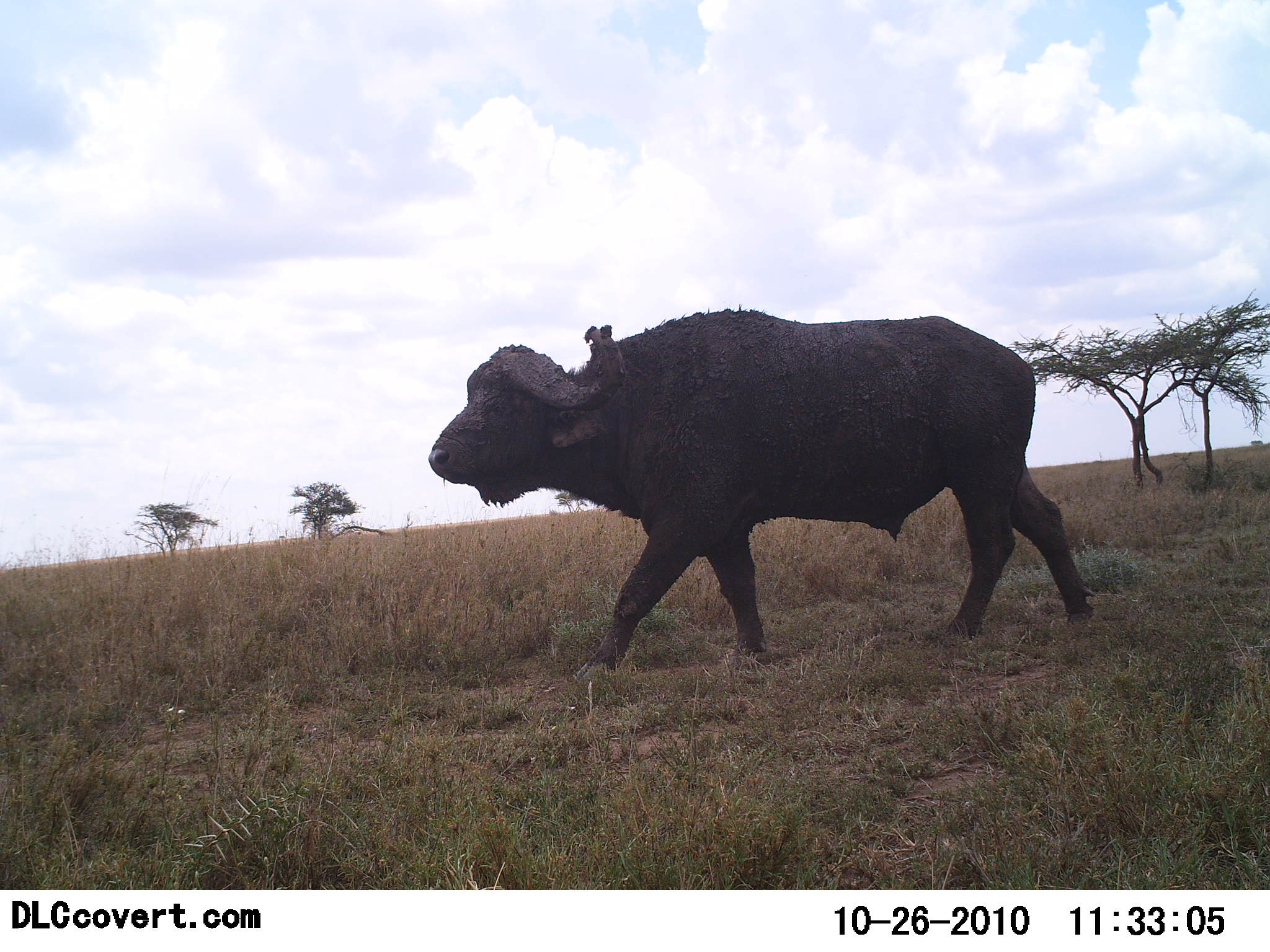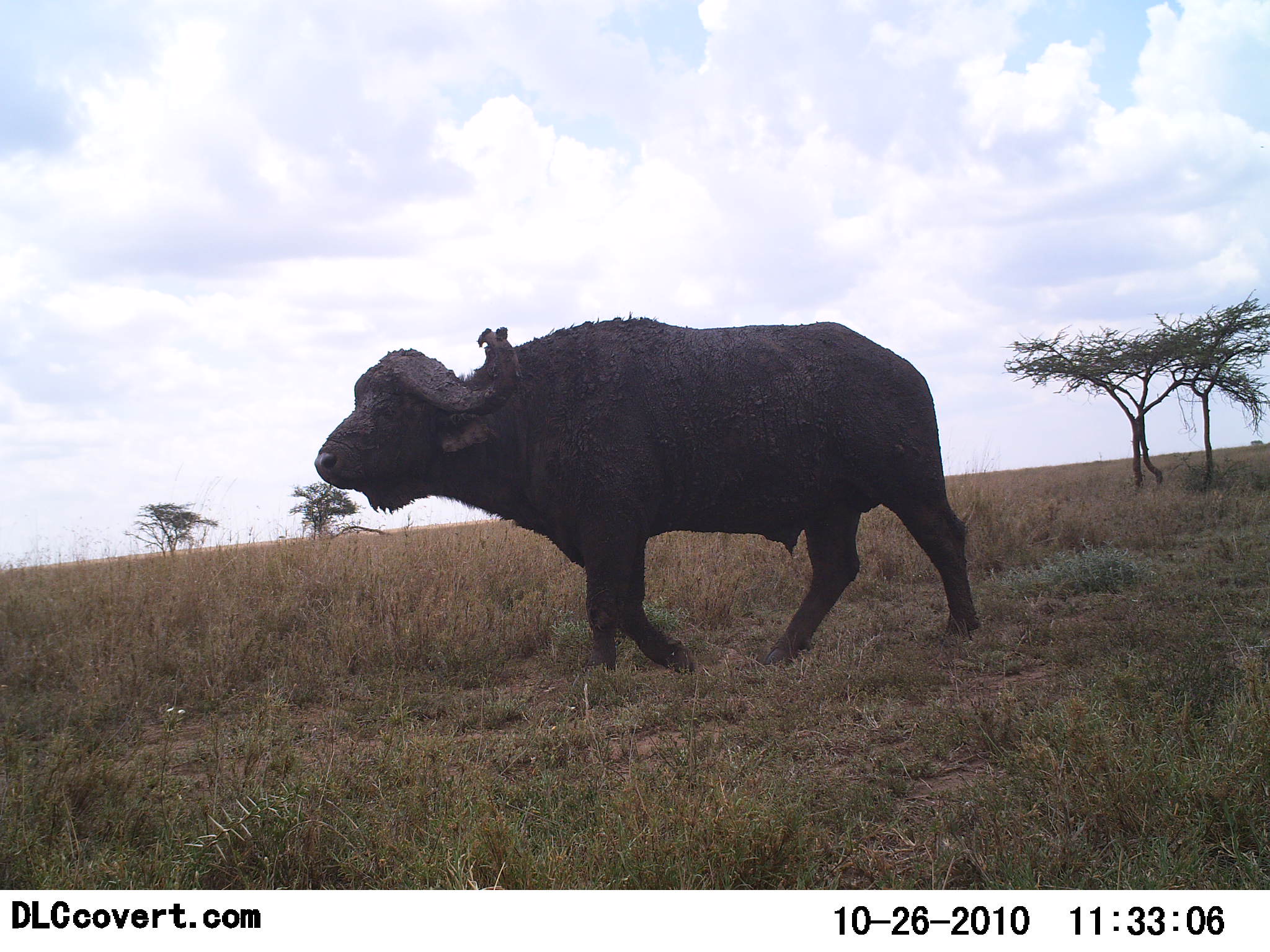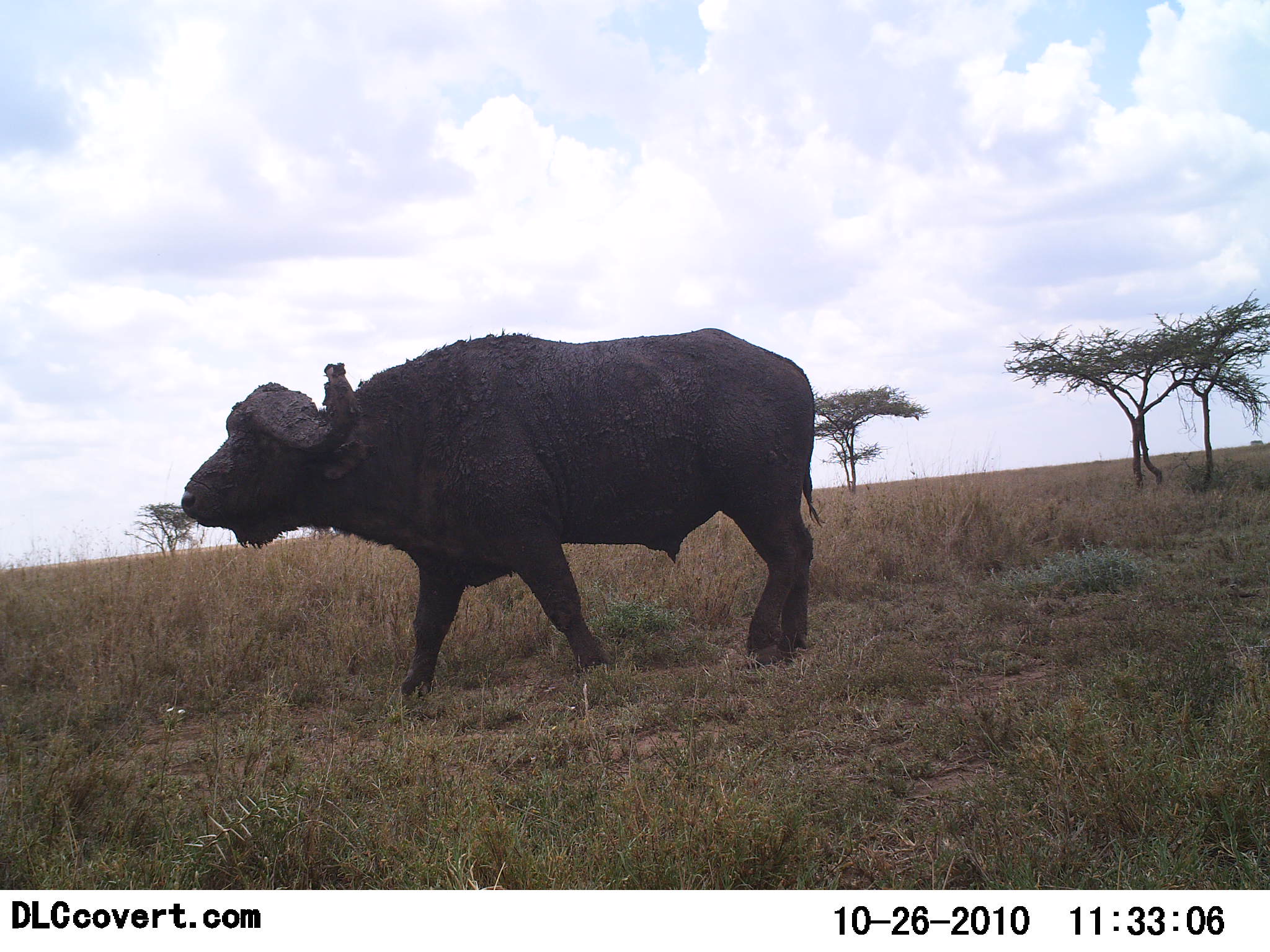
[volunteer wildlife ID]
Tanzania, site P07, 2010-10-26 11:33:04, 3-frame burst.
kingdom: Animalia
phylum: Chordata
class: Mammalia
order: Artiodactyla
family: Bovidae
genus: Syncerus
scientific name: Syncerus caffer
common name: cape buffalo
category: buffalo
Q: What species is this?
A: Buffalo (cape buffalo) (Syncerus caffer).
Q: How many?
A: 1.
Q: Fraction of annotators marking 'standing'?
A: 0%.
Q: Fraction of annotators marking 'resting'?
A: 0%.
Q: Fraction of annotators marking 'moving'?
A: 100%.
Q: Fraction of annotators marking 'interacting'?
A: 0%.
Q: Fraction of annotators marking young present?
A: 0%.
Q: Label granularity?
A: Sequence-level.